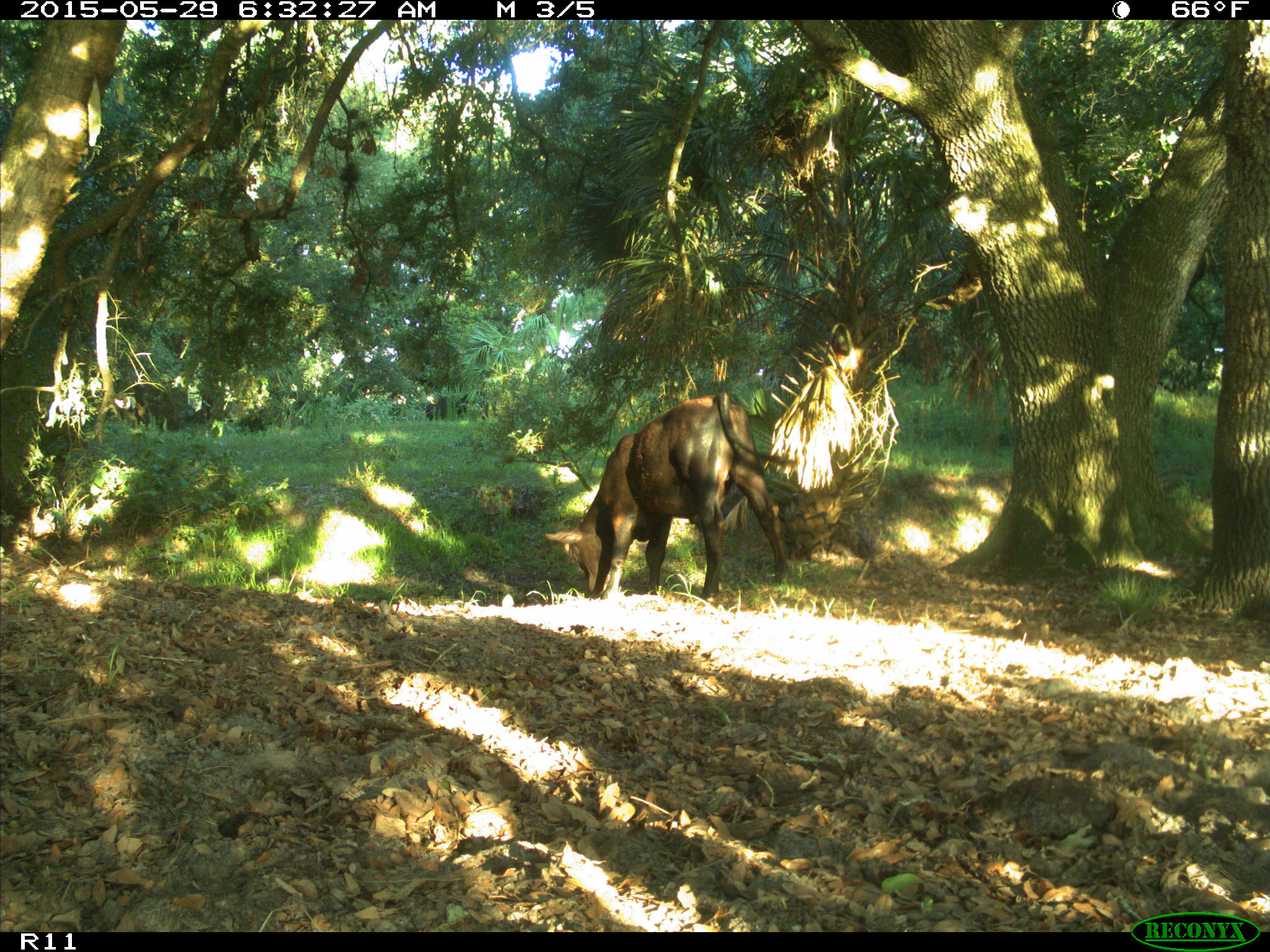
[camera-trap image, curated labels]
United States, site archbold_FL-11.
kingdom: Animalia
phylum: Chordata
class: Mammalia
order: Artiodactyla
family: Bovidae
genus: Bos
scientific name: Bos taurus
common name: domestic cow